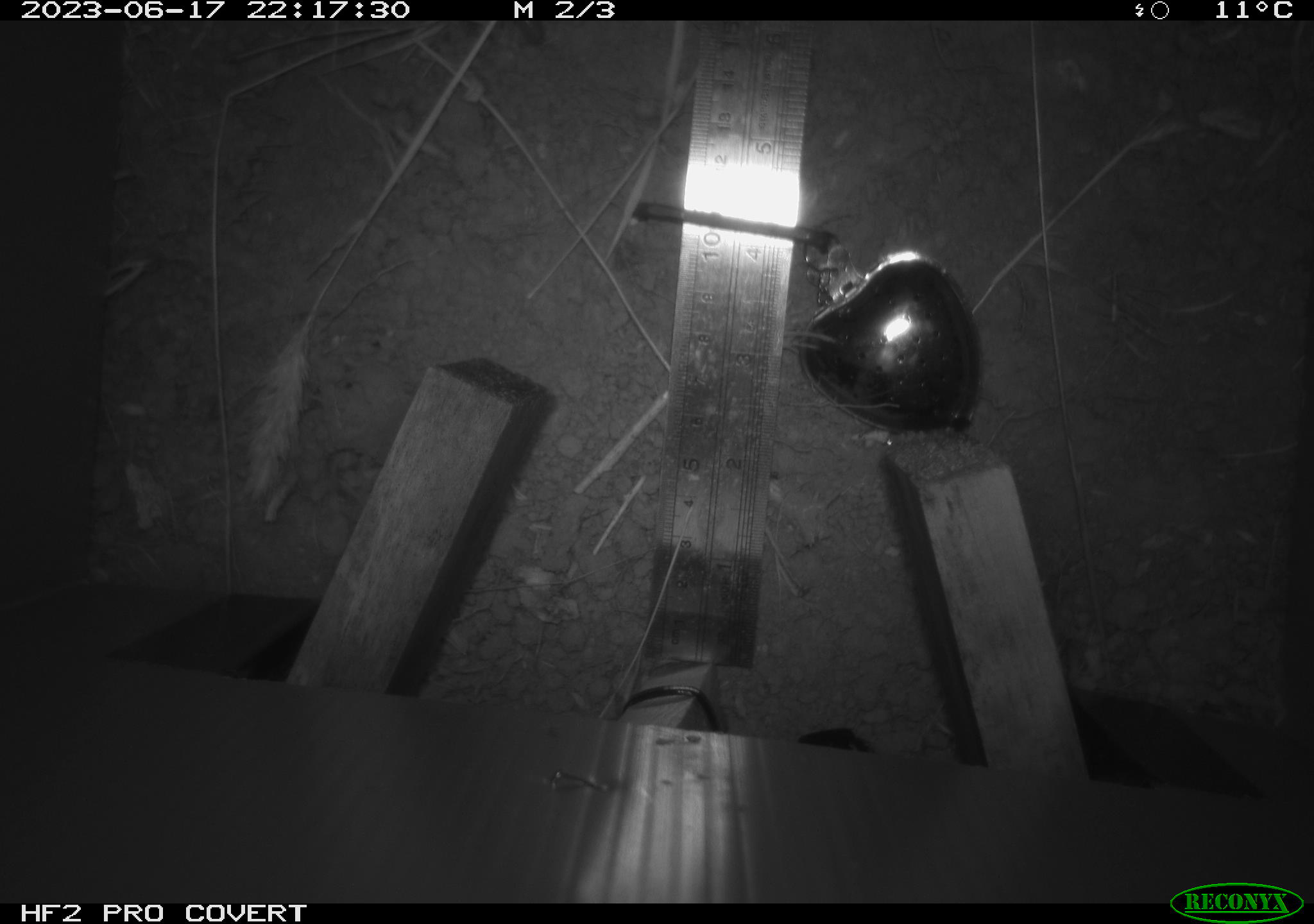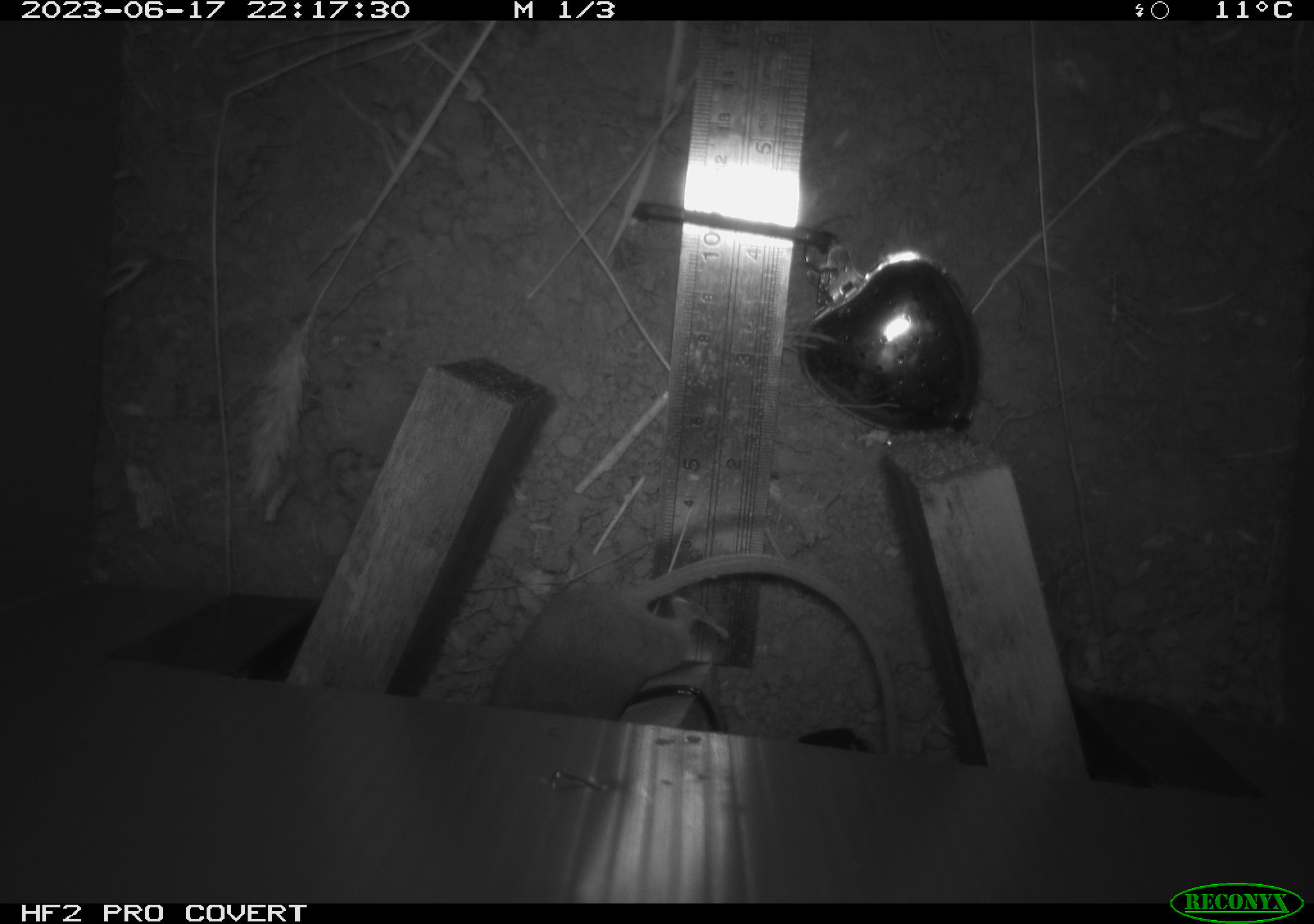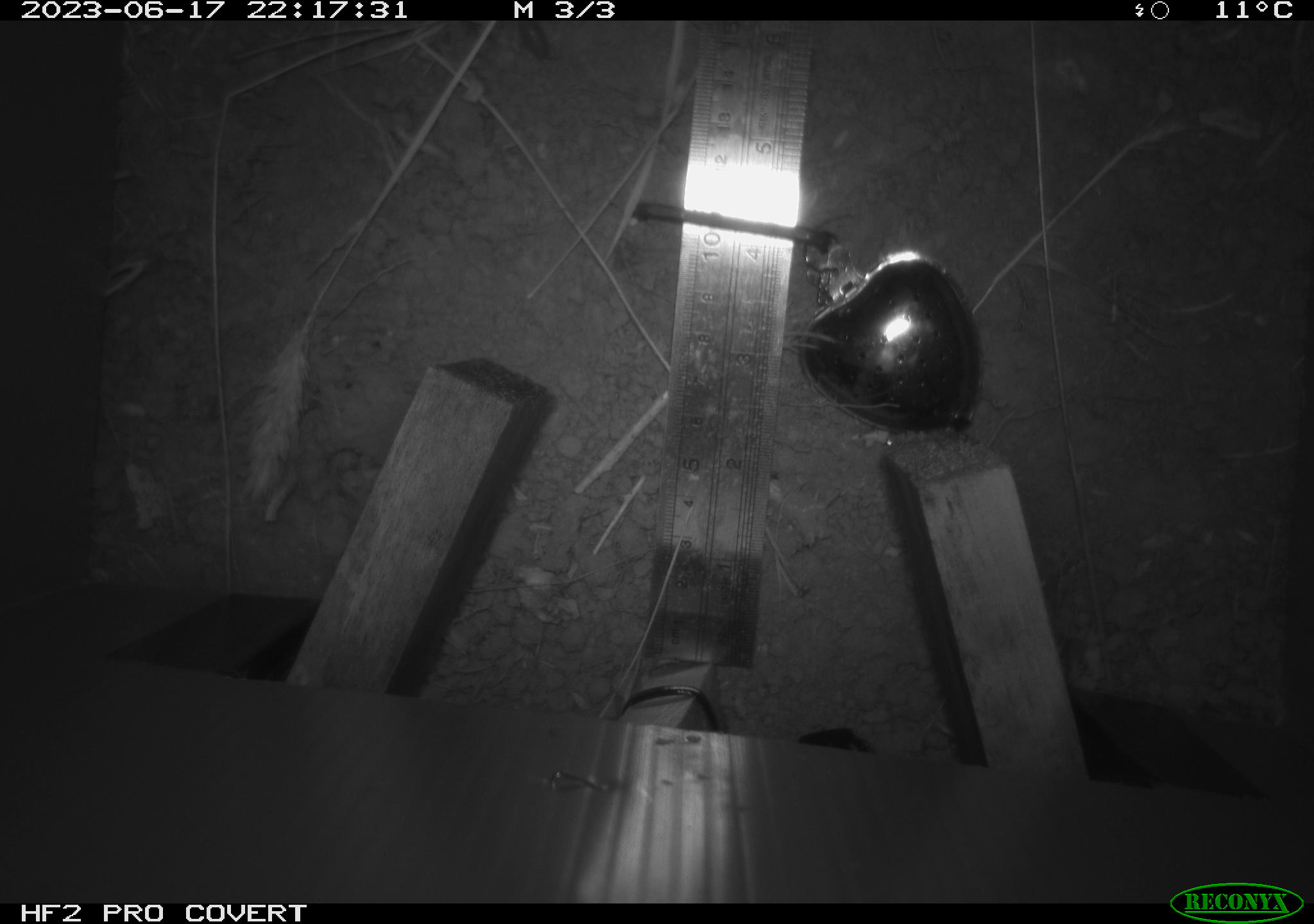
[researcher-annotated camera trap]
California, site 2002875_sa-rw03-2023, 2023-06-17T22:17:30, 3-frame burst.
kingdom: Animalia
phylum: Chordata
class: Mammalia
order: Rodentia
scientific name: Rodentia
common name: mouse species